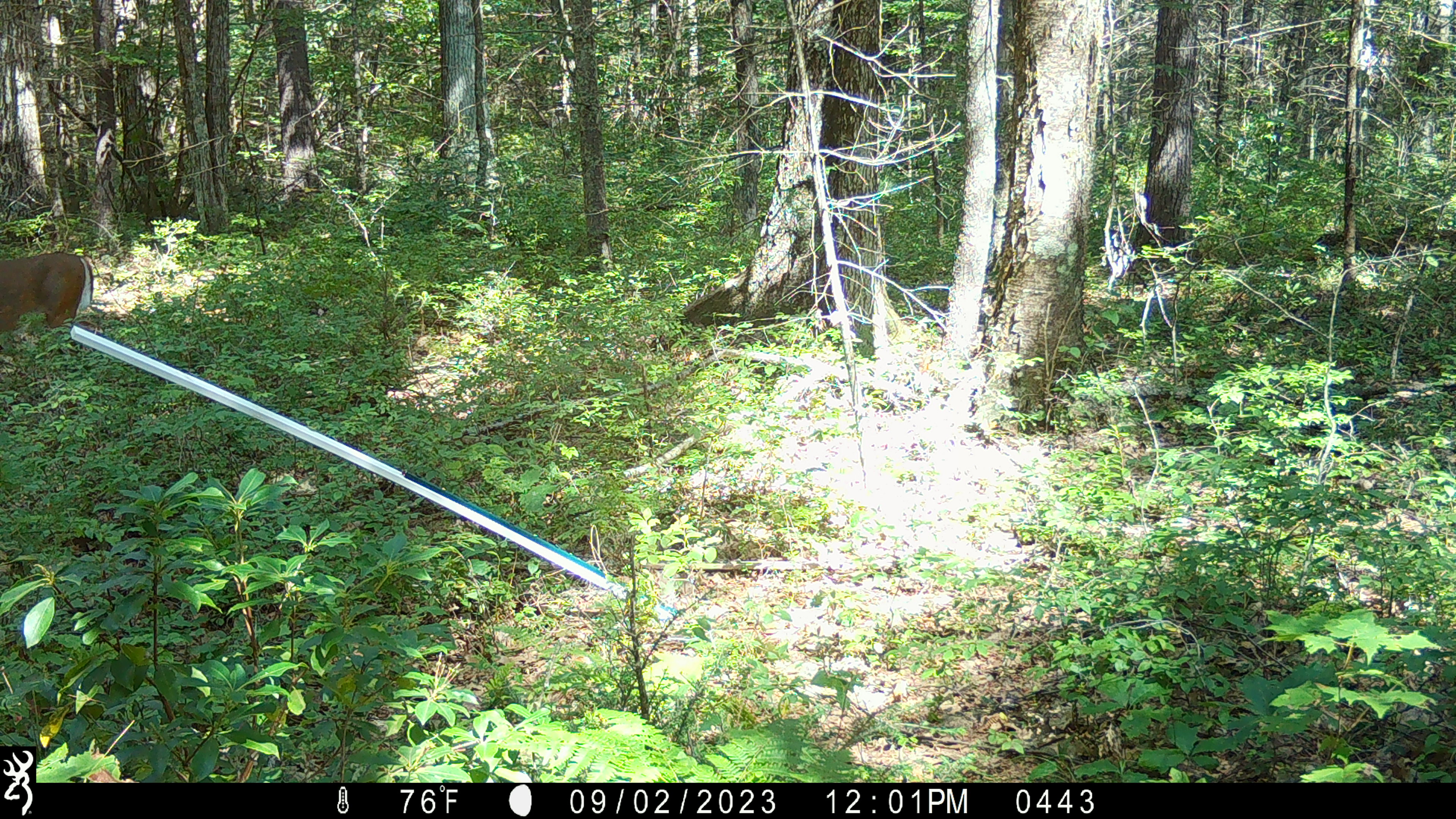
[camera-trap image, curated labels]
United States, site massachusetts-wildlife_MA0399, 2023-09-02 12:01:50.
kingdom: Animalia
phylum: Chordata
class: Mammalia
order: Artiodactyla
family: Cervidae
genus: Odocoileus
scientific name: Odocoileus virginianus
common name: white-tailed deer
White-tailed deer (Odocoileus virginianus).